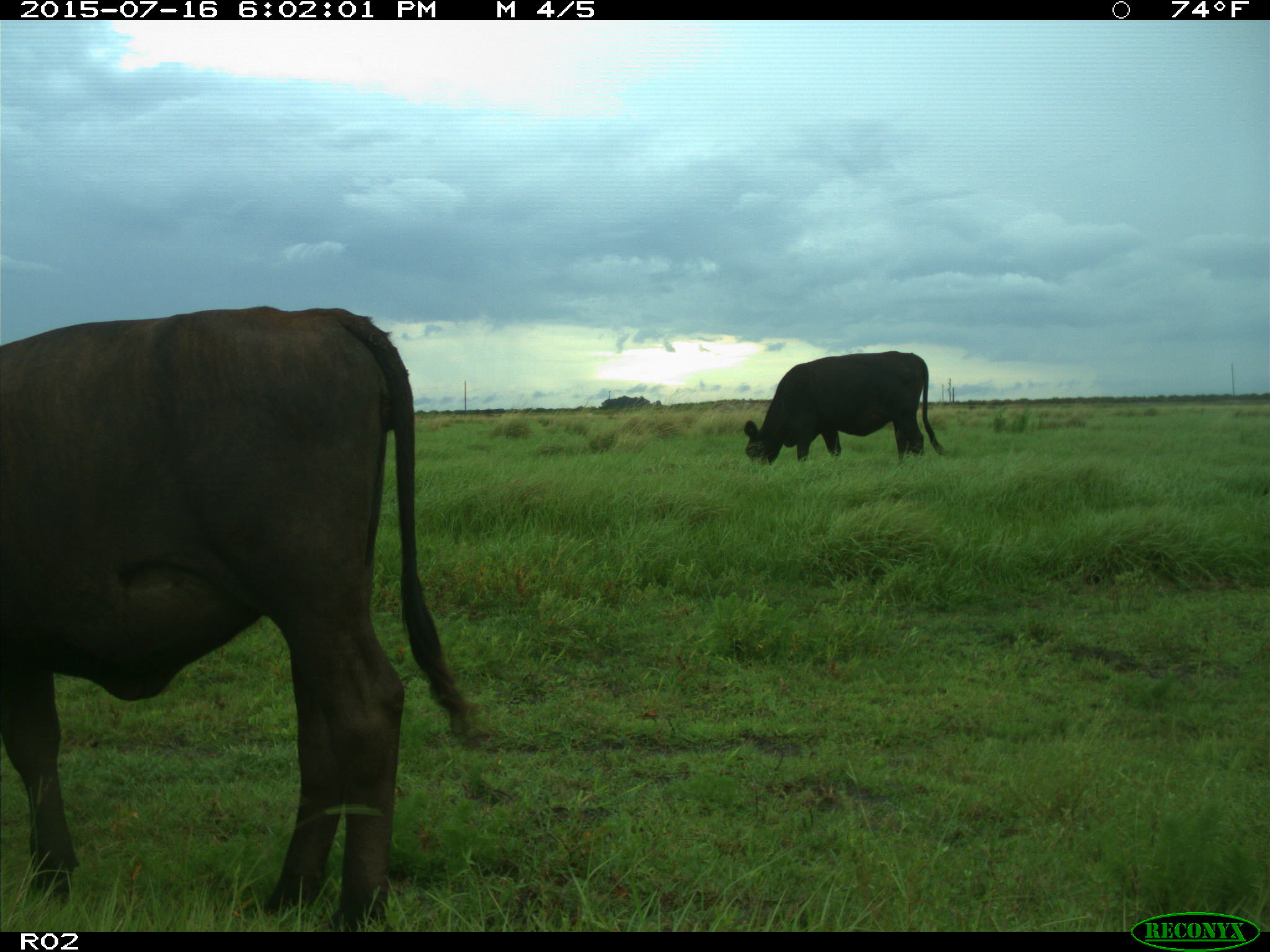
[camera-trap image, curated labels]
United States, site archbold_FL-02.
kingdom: Animalia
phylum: Chordata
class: Mammalia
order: Artiodactyla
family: Bovidae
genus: Bos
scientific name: Bos taurus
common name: domestic cow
Bos taurus (domestic cow).